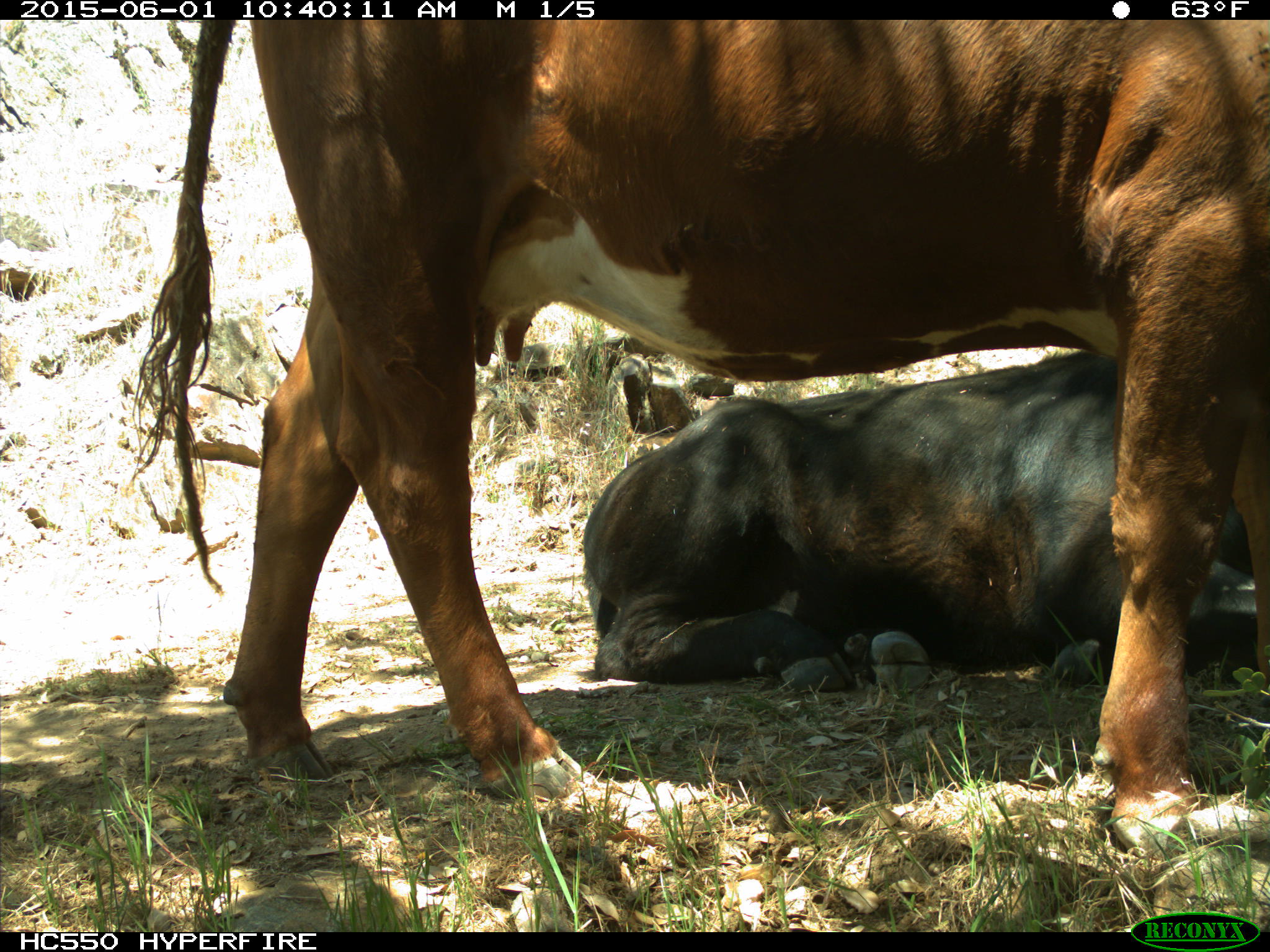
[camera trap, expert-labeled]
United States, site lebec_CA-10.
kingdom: Animalia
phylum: Chordata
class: Mammalia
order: Artiodactyla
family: Bovidae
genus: Bos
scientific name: Bos taurus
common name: domestic cow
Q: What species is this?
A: Bos taurus (domestic cow).